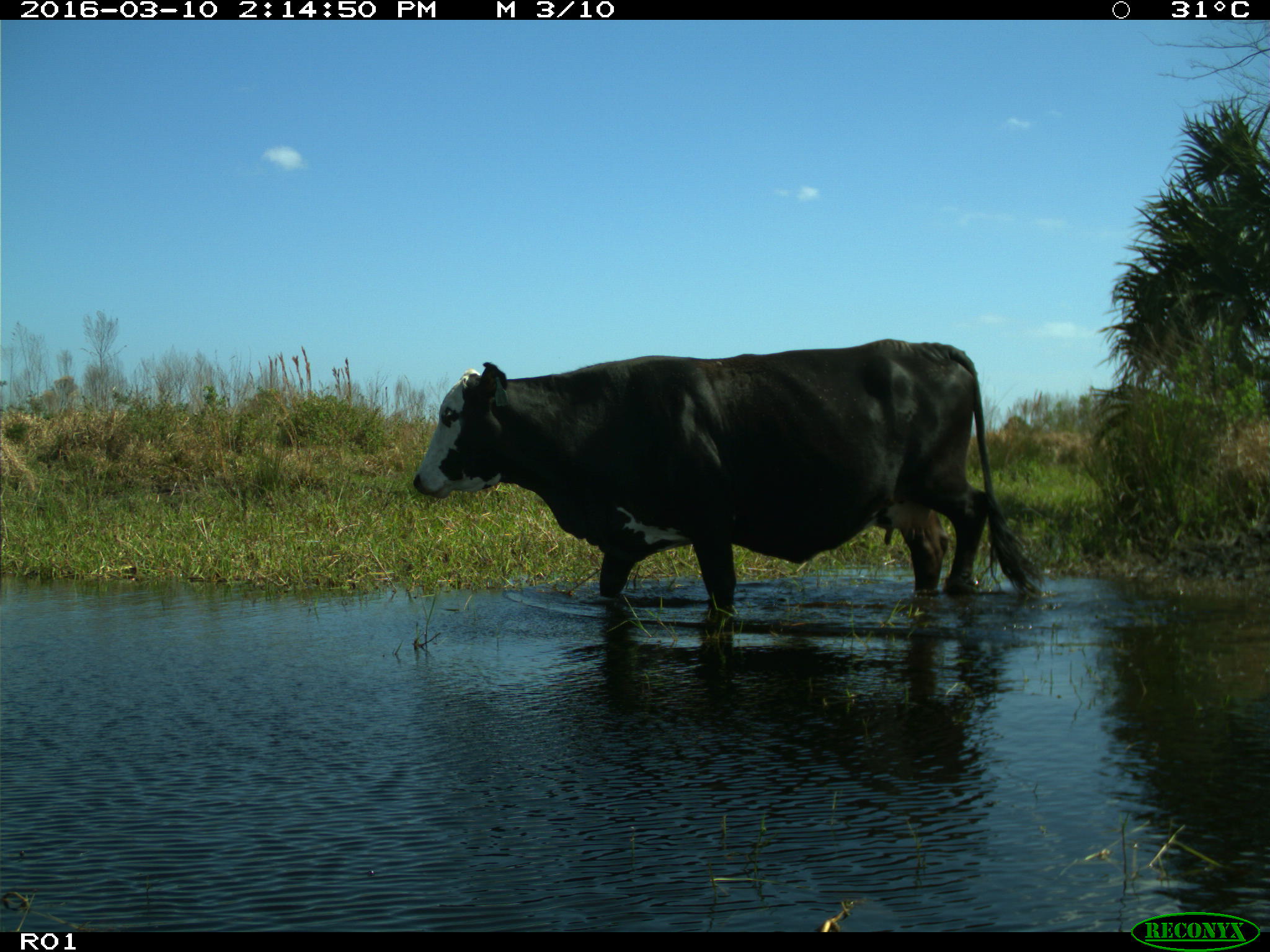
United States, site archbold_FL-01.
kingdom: Animalia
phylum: Chordata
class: Mammalia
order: Artiodactyla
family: Bovidae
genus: Bos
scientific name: Bos taurus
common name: domestic cow